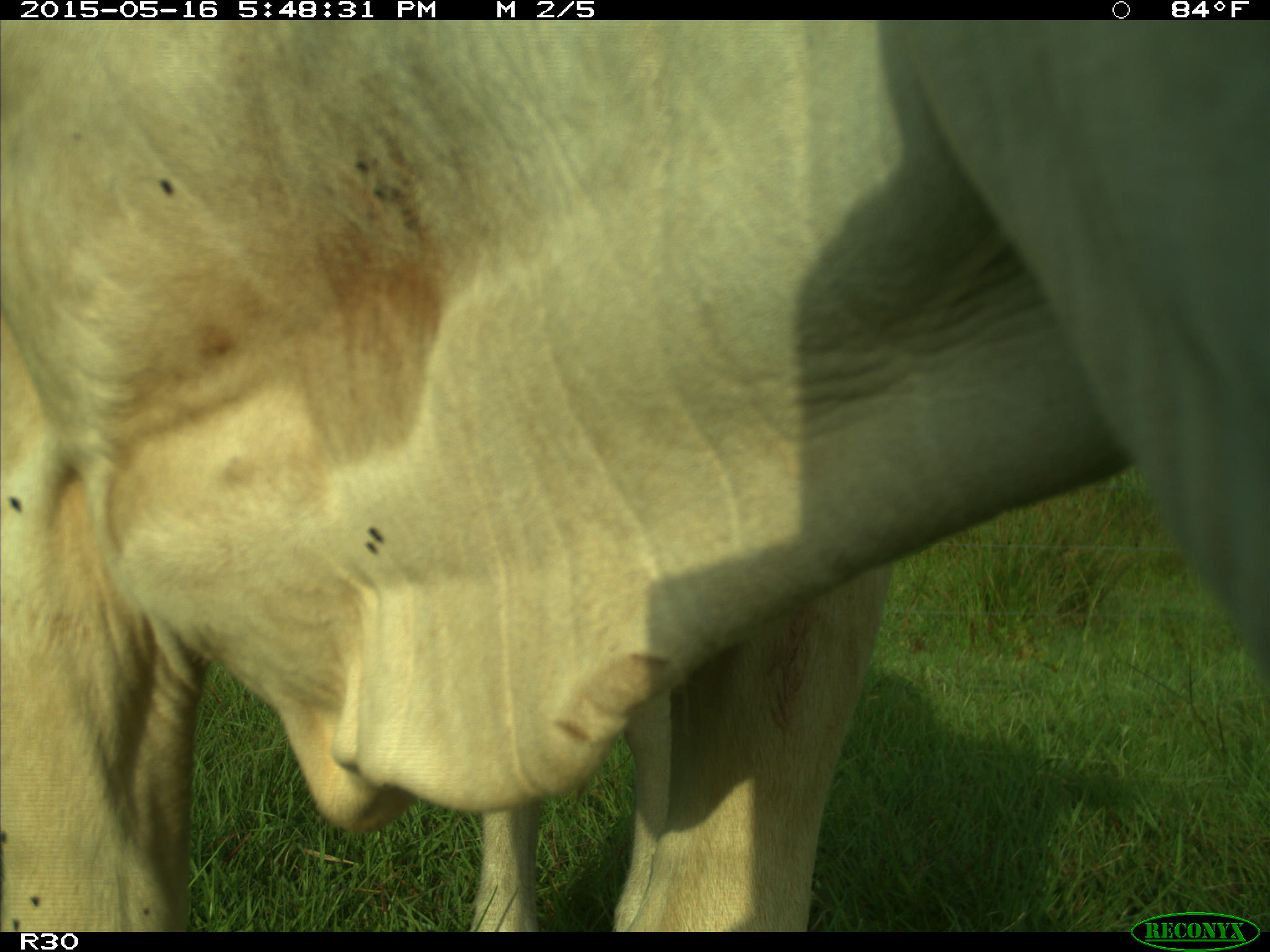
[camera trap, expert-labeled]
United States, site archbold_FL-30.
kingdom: Animalia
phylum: Chordata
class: Mammalia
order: Artiodactyla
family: Bovidae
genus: Bos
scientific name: Bos taurus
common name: domestic cow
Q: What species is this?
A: Bos taurus (domestic cow).